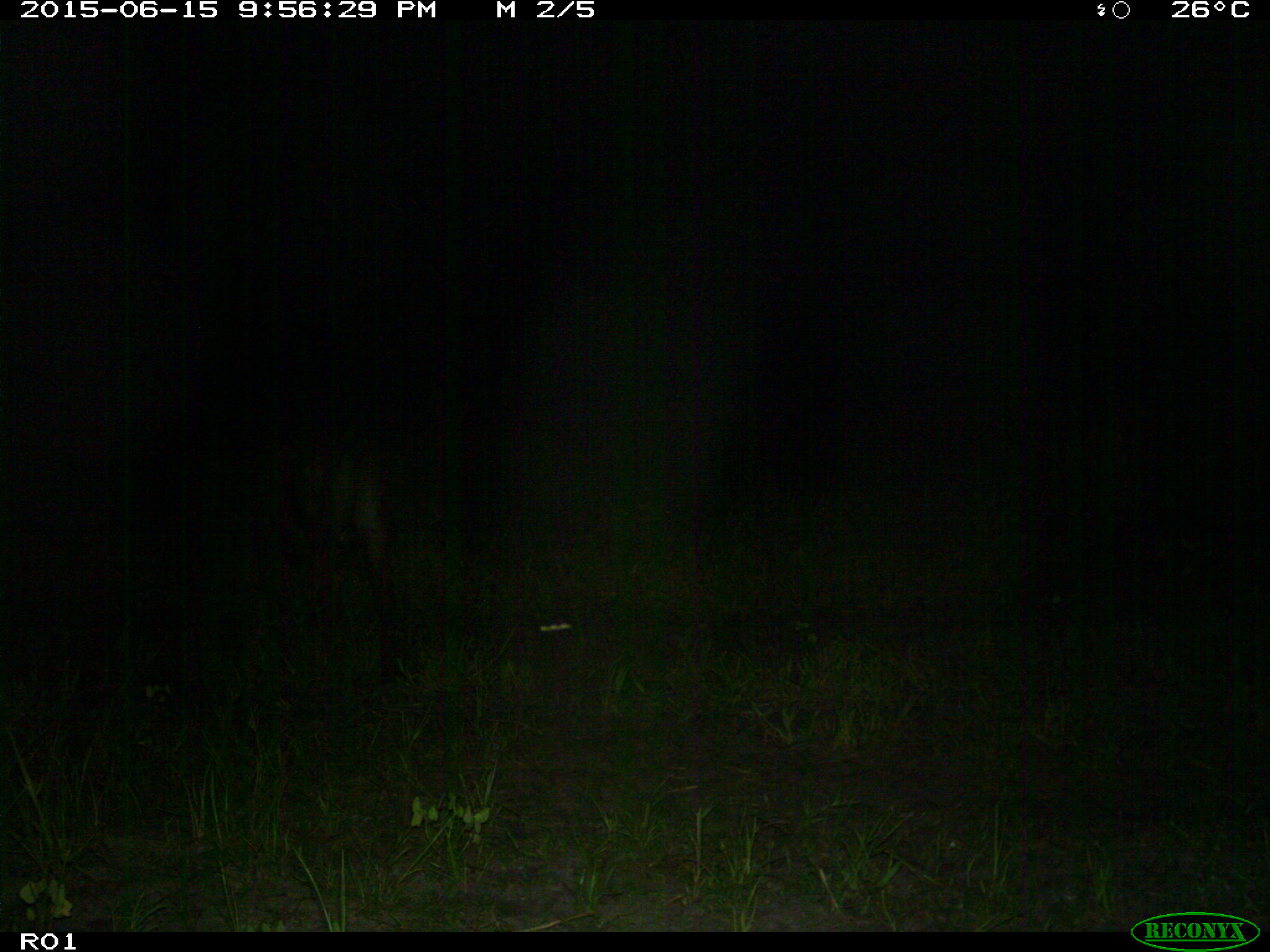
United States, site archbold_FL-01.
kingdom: Animalia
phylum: Chordata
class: Mammalia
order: Artiodactyla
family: Bovidae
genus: Bos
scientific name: Bos taurus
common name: domestic cow